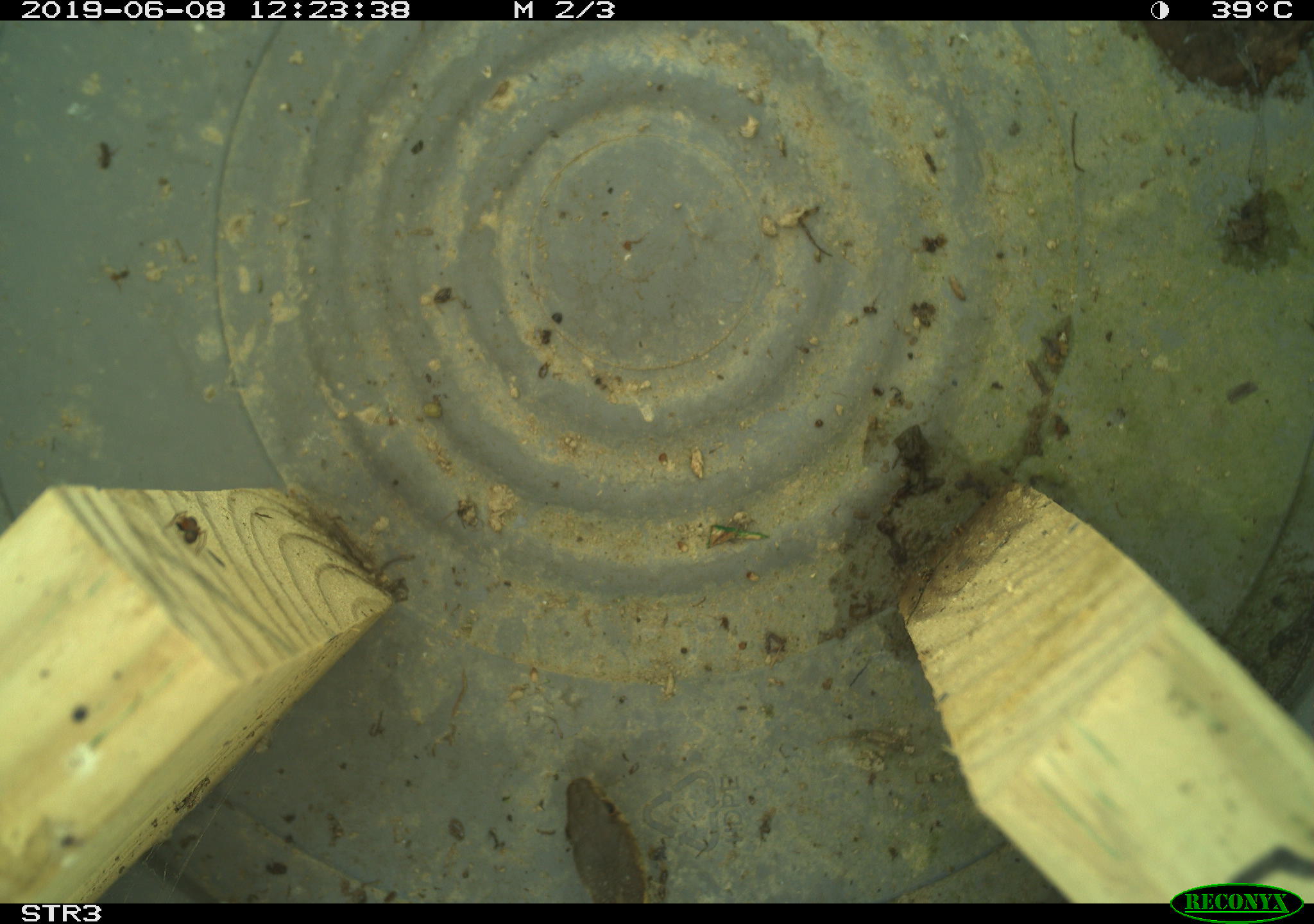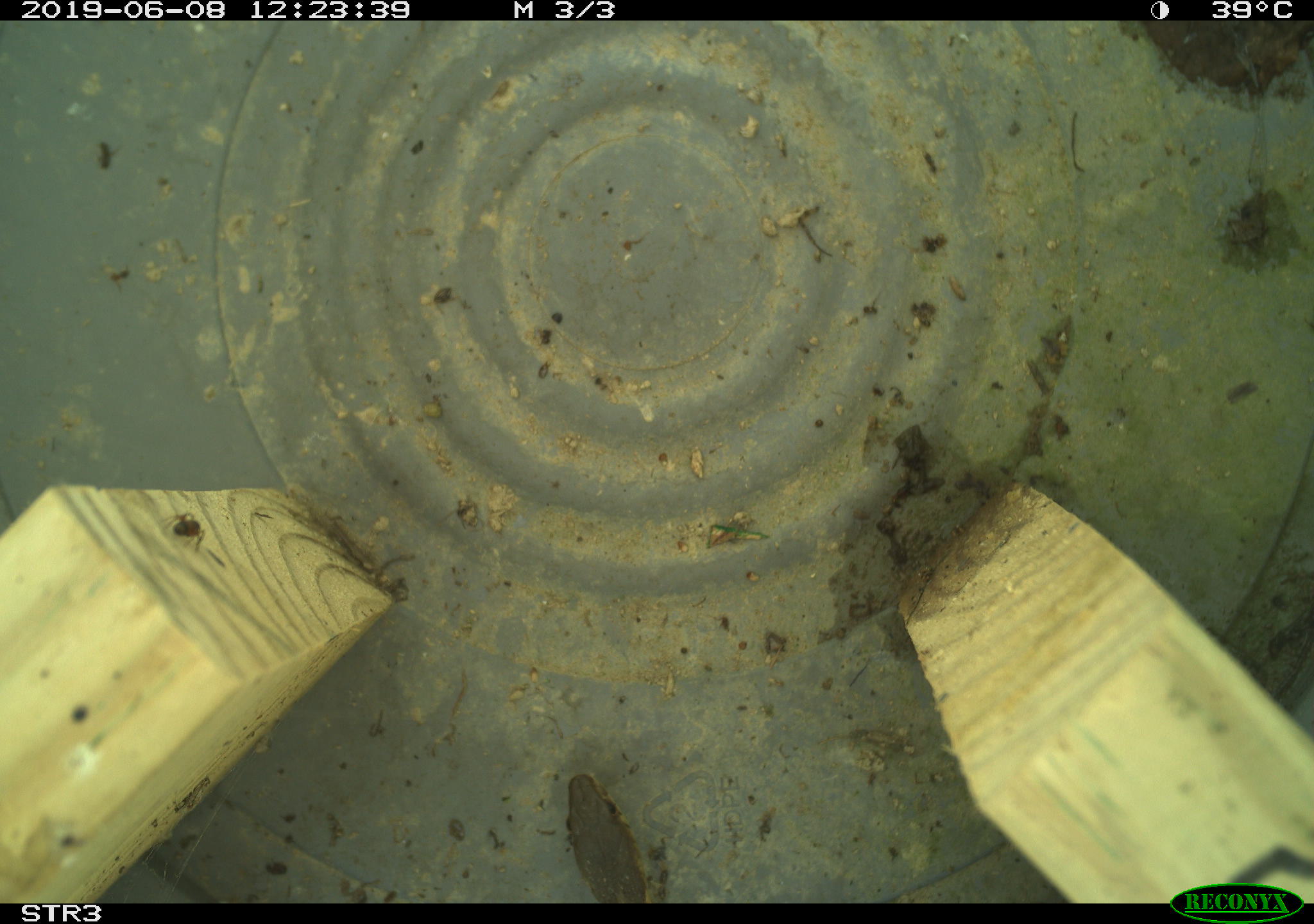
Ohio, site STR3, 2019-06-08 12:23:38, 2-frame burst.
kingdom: Animalia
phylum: Chordata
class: Reptilia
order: Squamata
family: Colubridae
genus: Thamnophis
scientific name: Thamnophis sirtalis sirtalis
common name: eastern gartersnake